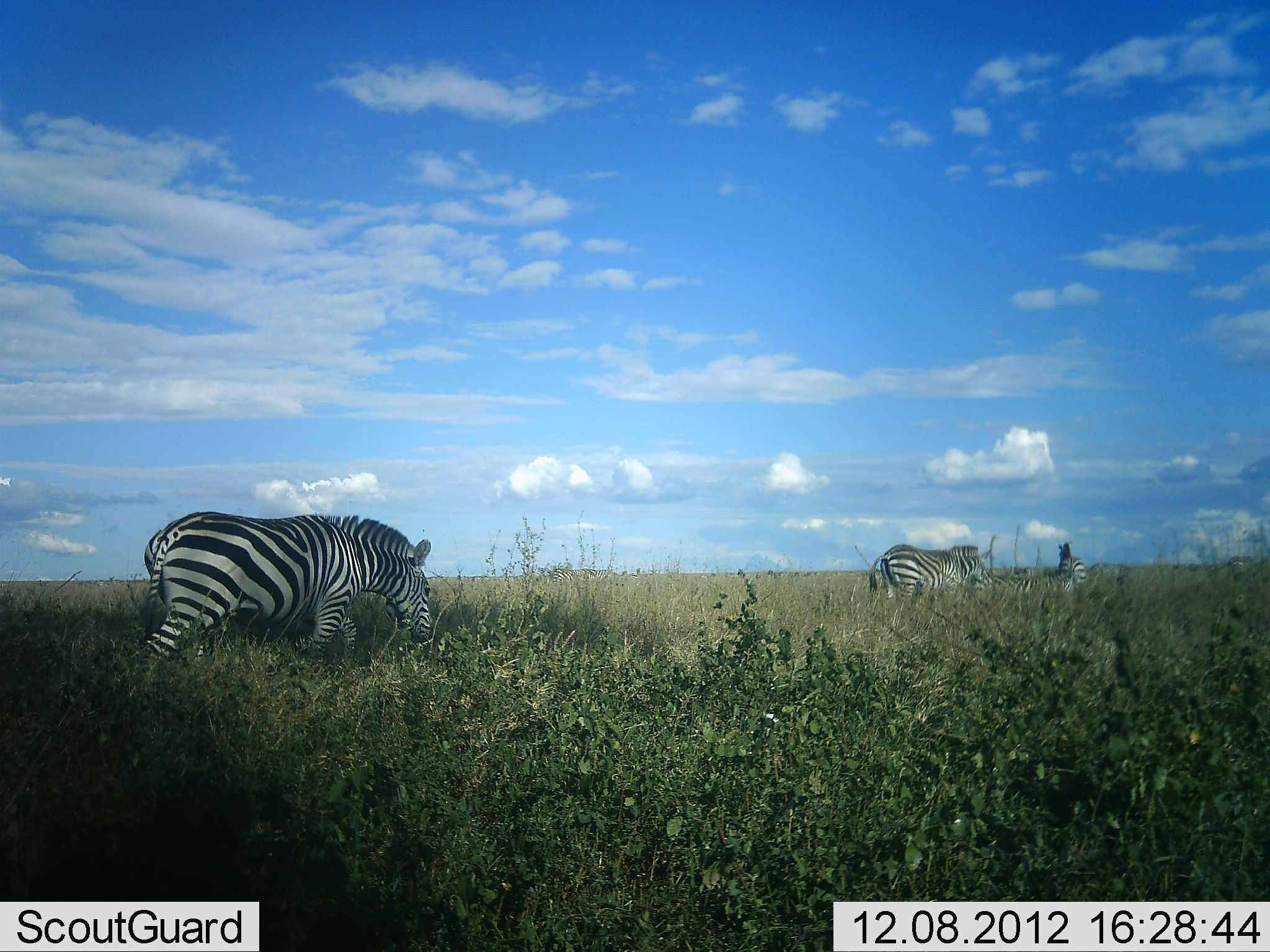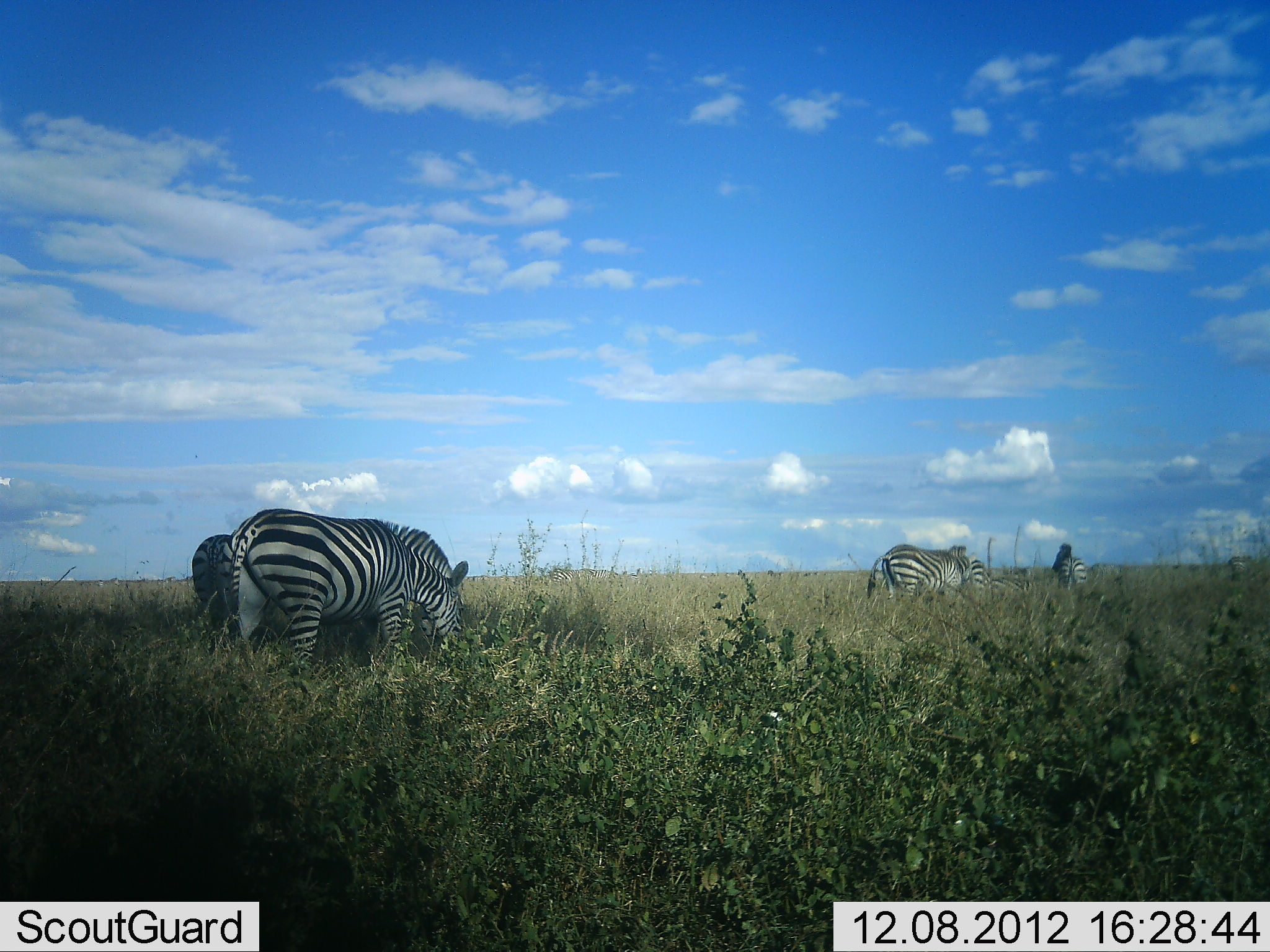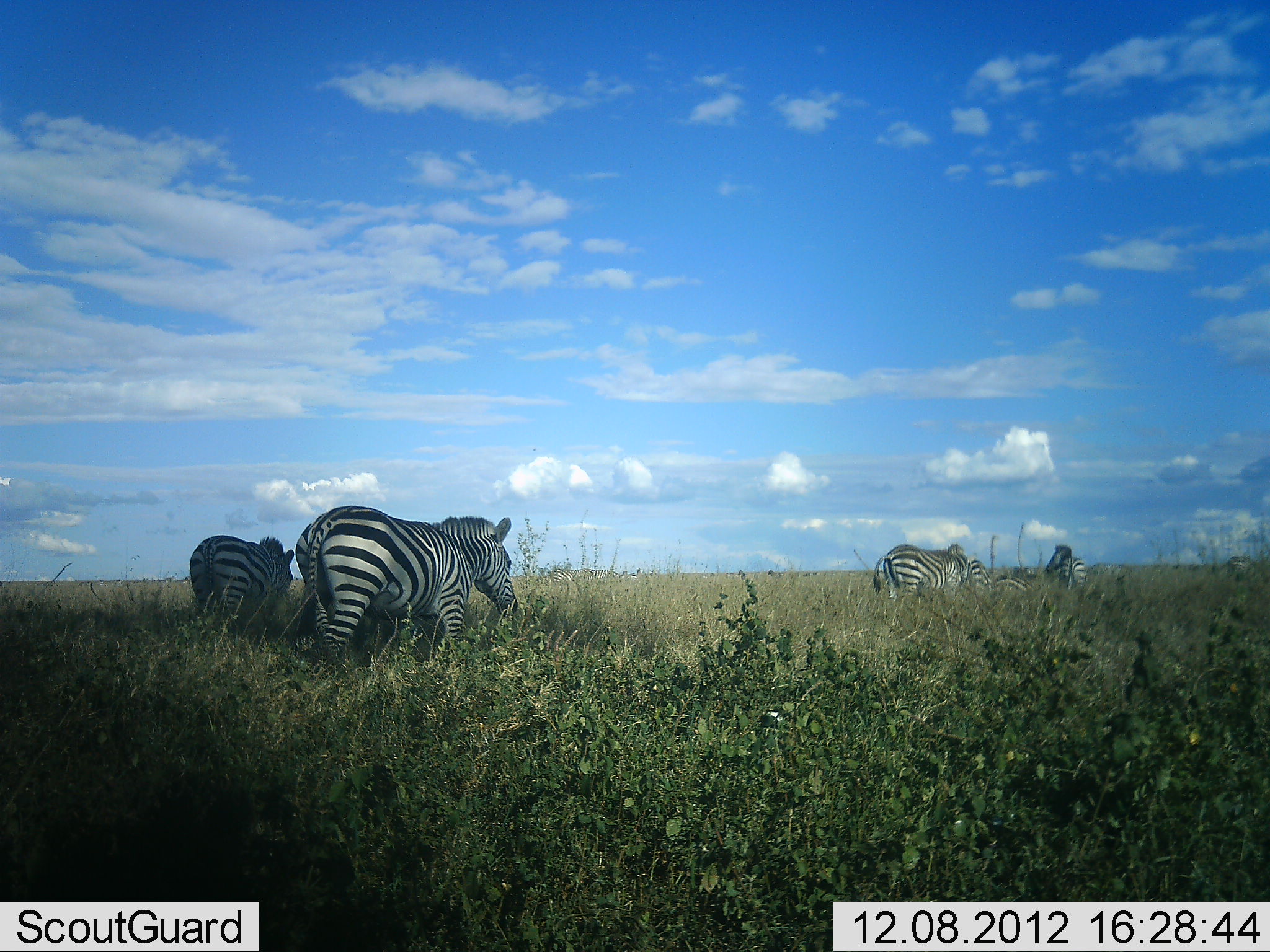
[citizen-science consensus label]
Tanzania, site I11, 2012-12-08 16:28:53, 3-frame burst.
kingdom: Animalia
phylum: Chordata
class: Mammalia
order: Perissodactyla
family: Equidae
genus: Equus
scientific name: Equus quagga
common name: plains zebra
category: zebra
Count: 6.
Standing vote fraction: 40%.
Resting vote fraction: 10%.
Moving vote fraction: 60%.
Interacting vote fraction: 0%.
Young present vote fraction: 0%.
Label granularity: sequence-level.